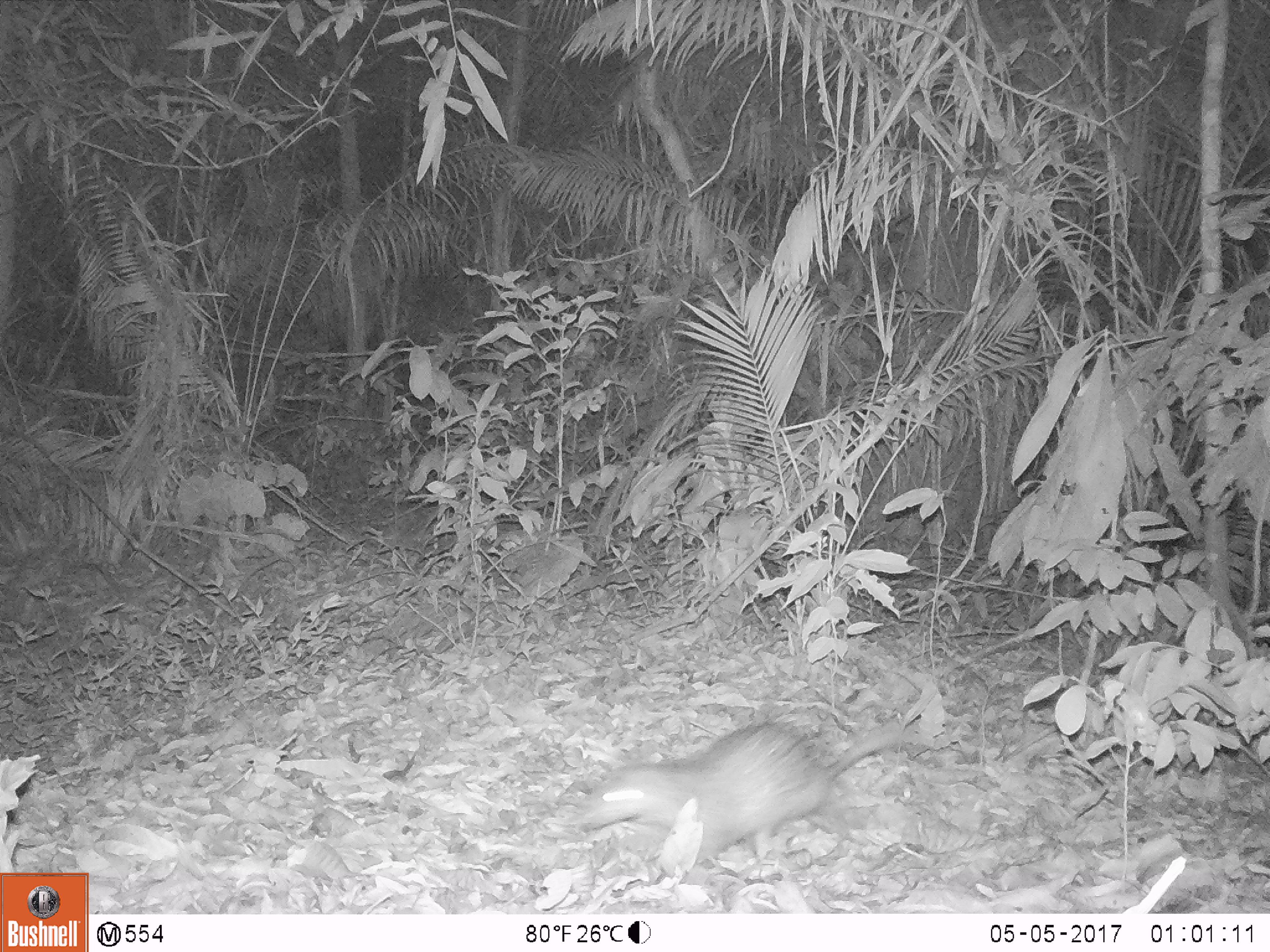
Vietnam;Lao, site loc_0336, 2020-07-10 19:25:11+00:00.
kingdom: Animalia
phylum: Chordata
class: Mammalia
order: Rodentia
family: Hystricidae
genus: Atherurus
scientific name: Atherurus macrourus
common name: asiatic brush-tailed porcupine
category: asiatic brush tailed porcupine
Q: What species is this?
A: Asiatic brush tailed porcupine (asiatic brush-tailed porcupine) (Atherurus macrourus).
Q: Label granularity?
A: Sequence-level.